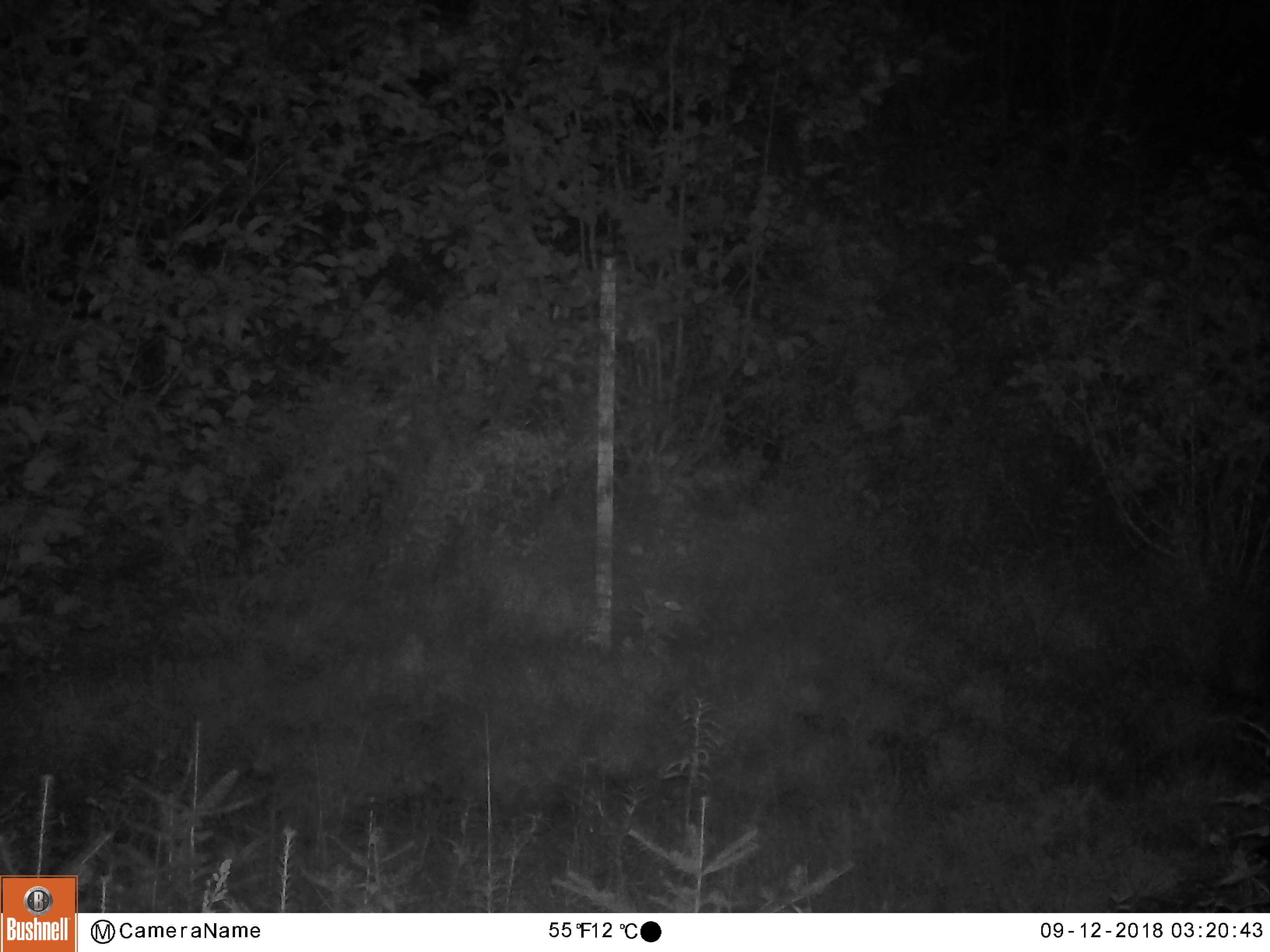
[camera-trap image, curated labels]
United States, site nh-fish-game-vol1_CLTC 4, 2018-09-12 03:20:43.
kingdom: Animalia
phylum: Chordata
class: Mammalia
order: Artiodactyla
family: Cervidae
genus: Alces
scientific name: Alces alces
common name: moose